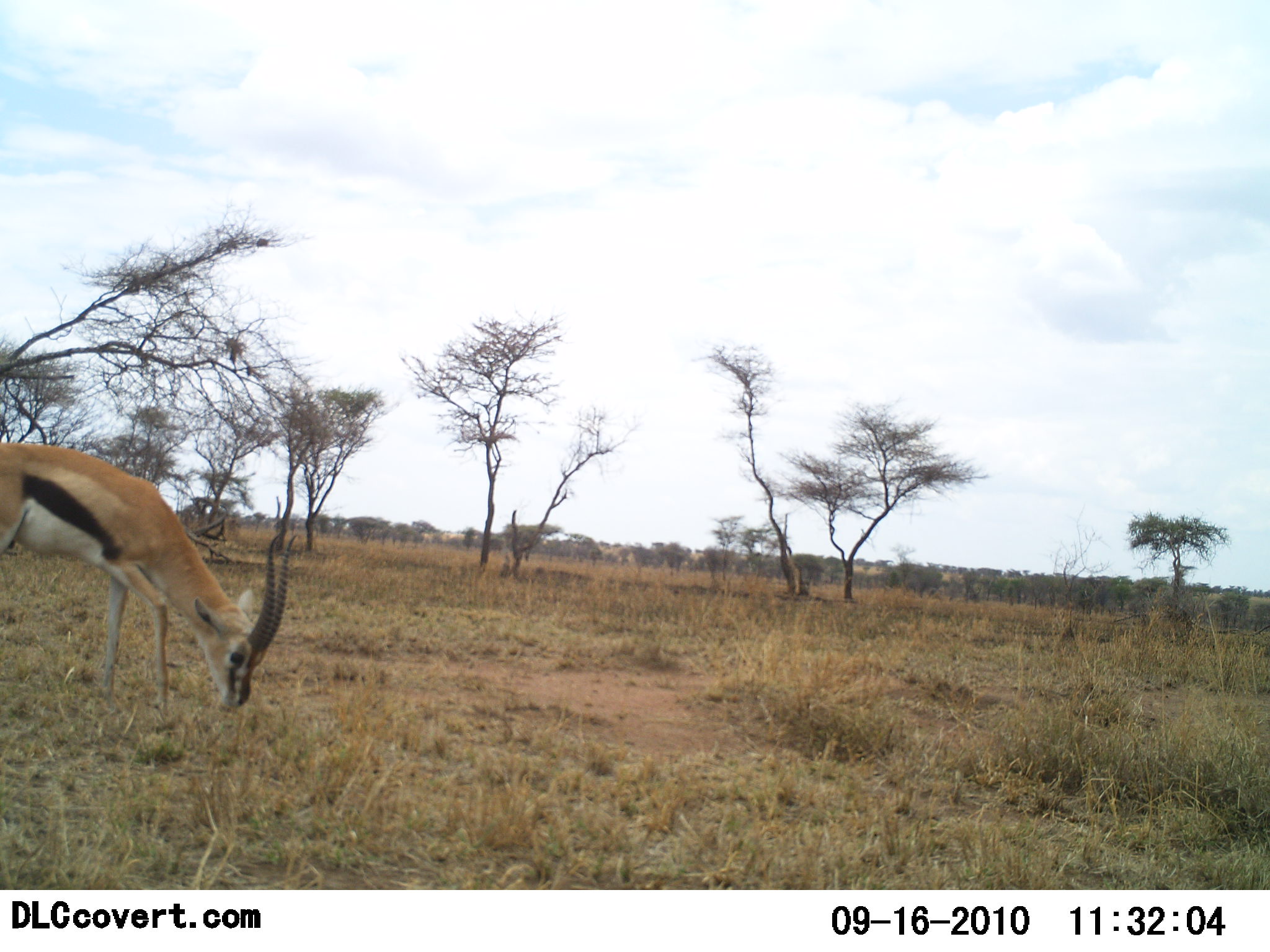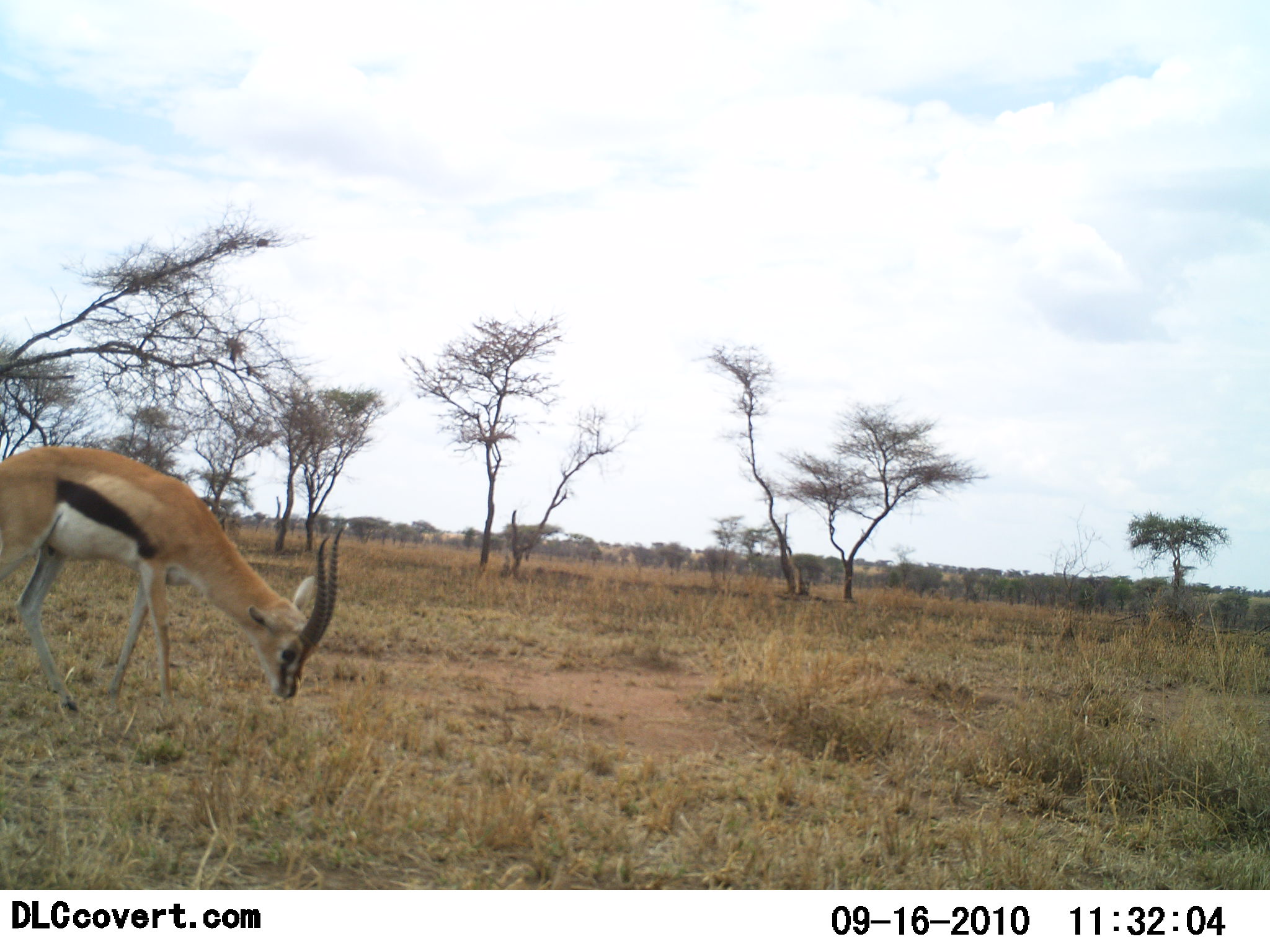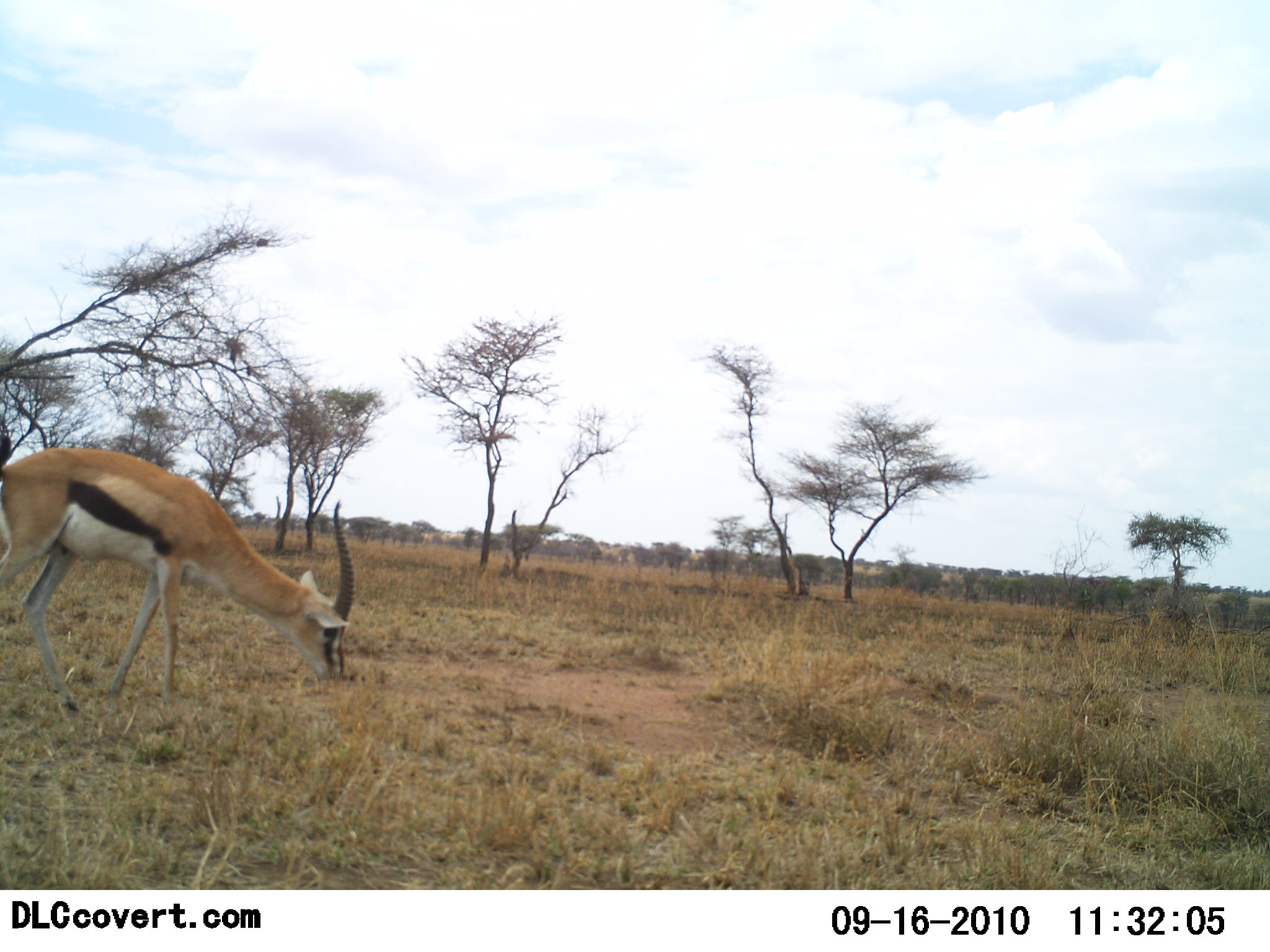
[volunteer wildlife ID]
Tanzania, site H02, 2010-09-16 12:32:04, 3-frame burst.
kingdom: Animalia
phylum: Chordata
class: Mammalia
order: Artiodactyla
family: Bovidae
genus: Eudorcas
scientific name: Eudorcas thomsonii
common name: thomson's gazelle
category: gazellethomsons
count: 1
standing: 12%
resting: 0%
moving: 4%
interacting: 0%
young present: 0%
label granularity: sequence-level